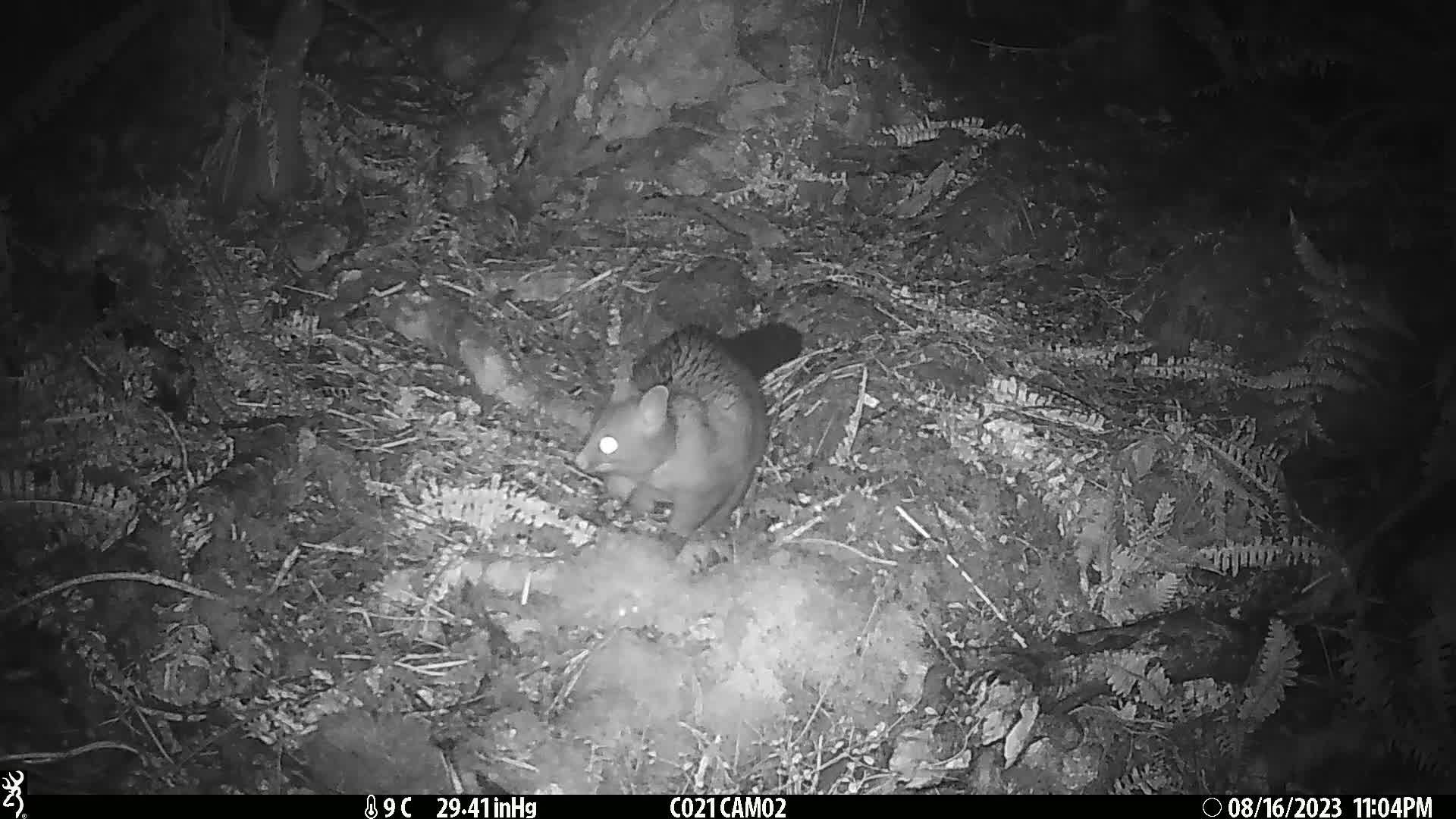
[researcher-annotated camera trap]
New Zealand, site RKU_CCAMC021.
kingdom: Animalia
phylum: Chordata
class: Mammalia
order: Diprotodontia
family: Phalangeridae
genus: Trichosurus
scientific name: Trichosurus vulpecula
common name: common brushtail possum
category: possum